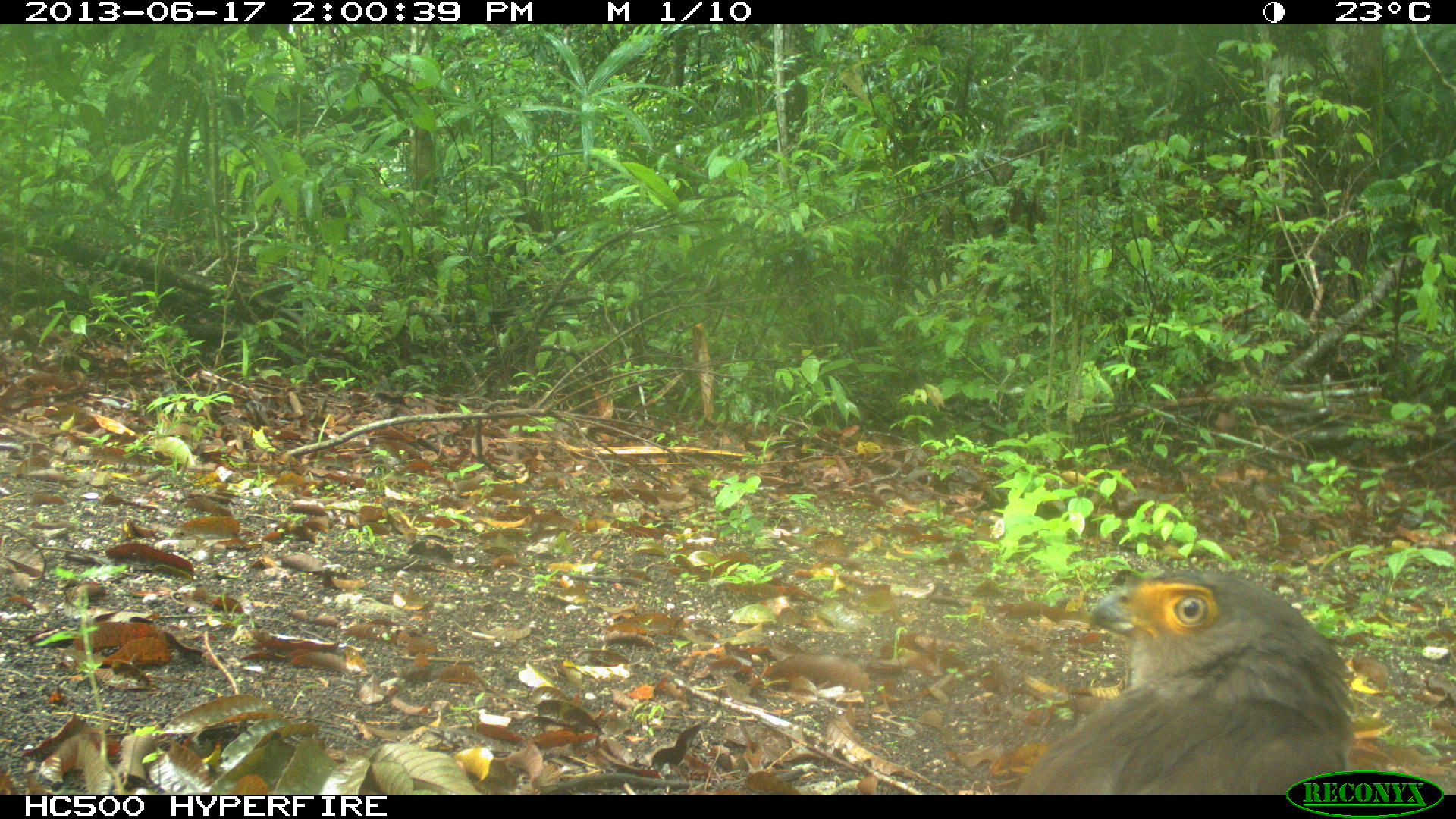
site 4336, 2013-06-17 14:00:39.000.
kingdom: Animalia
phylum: Chordata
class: Aves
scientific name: Aves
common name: birds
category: unknown raptor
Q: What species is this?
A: Unknown raptor (birds) (Aves).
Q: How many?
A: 1.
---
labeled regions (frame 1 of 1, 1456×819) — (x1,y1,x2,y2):
unknown raptor: (1012,567,1359,793)